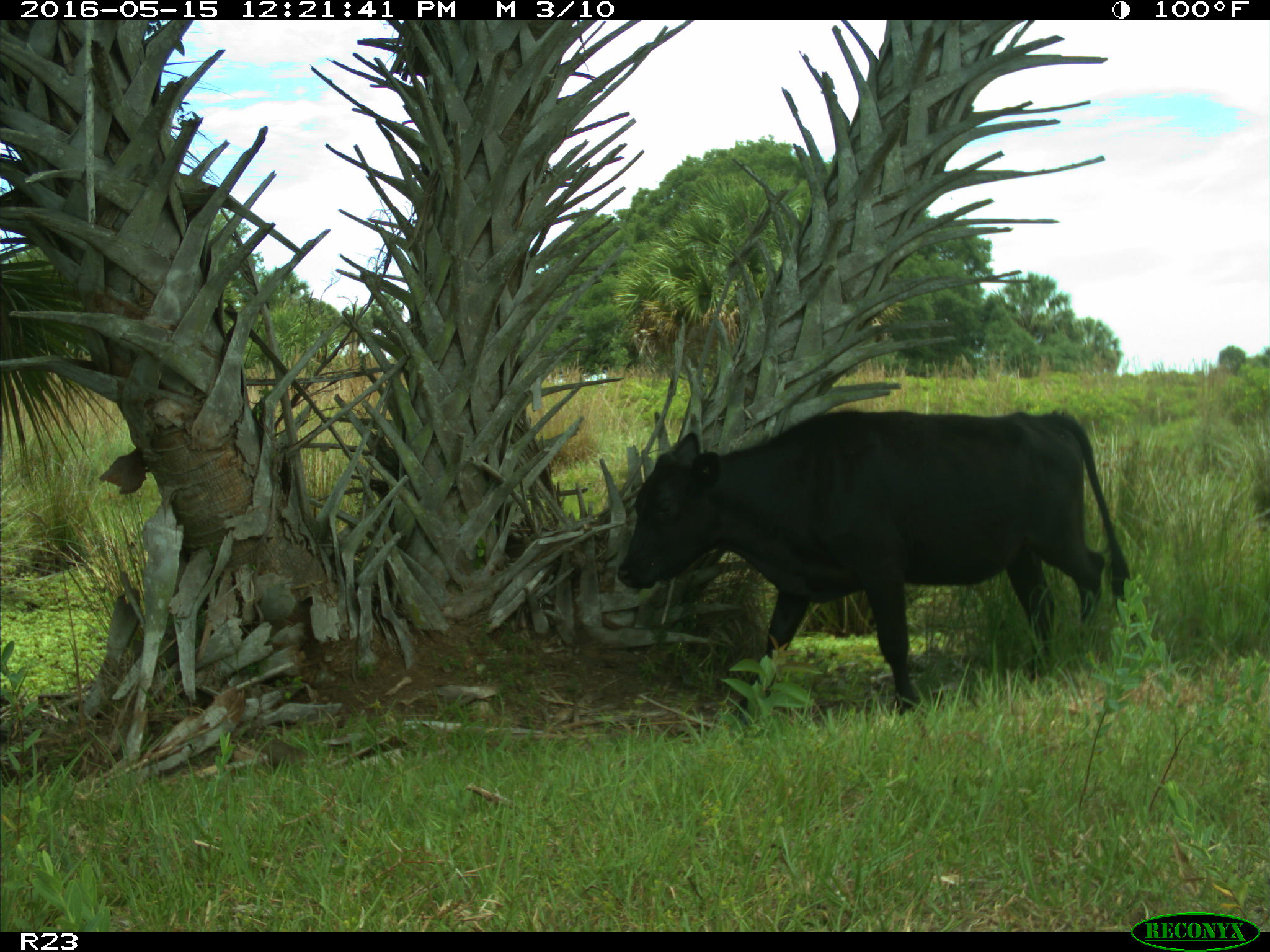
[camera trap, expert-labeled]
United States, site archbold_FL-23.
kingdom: Animalia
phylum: Chordata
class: Mammalia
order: Artiodactyla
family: Bovidae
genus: Bos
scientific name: Bos taurus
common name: domestic cow